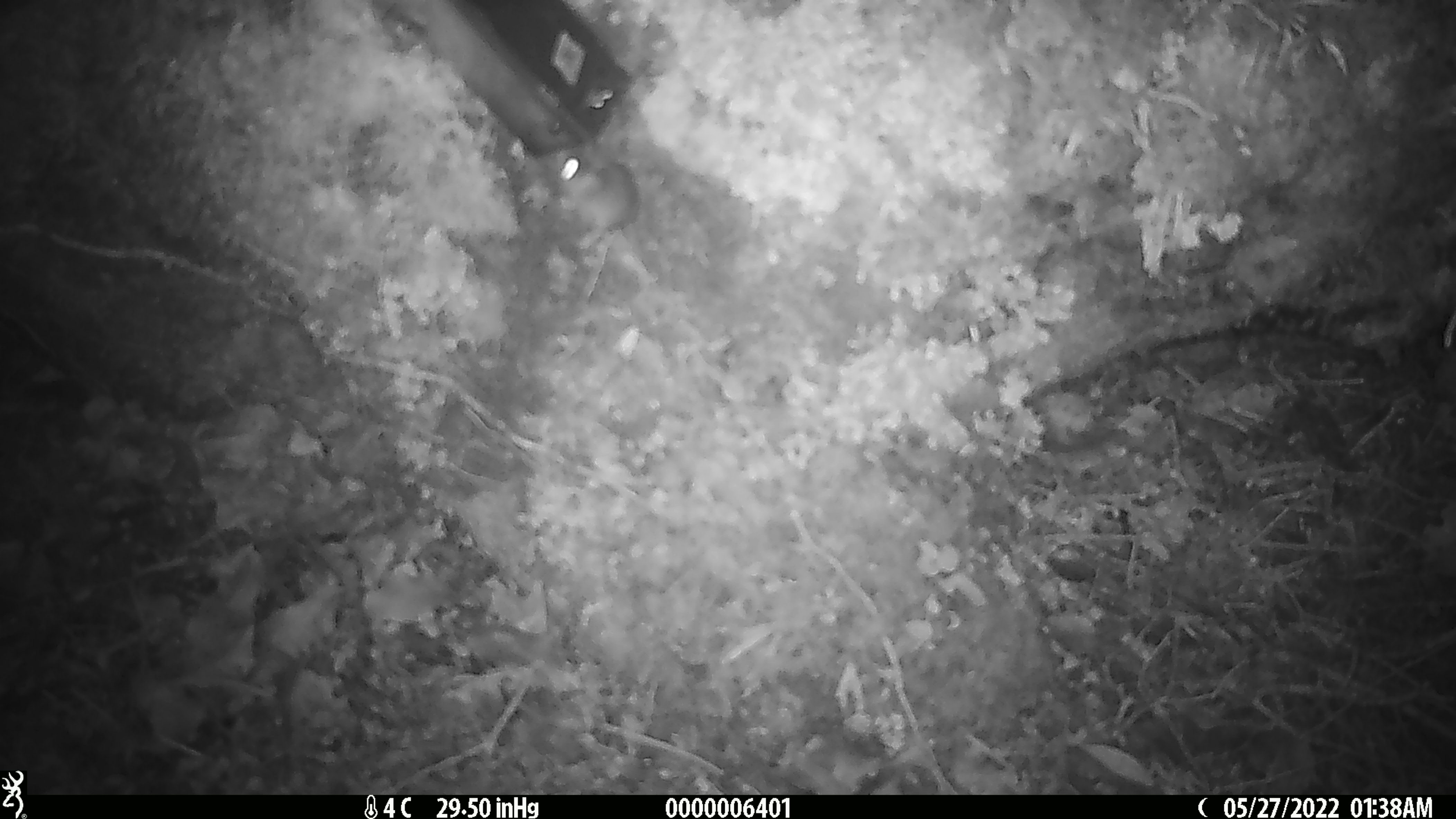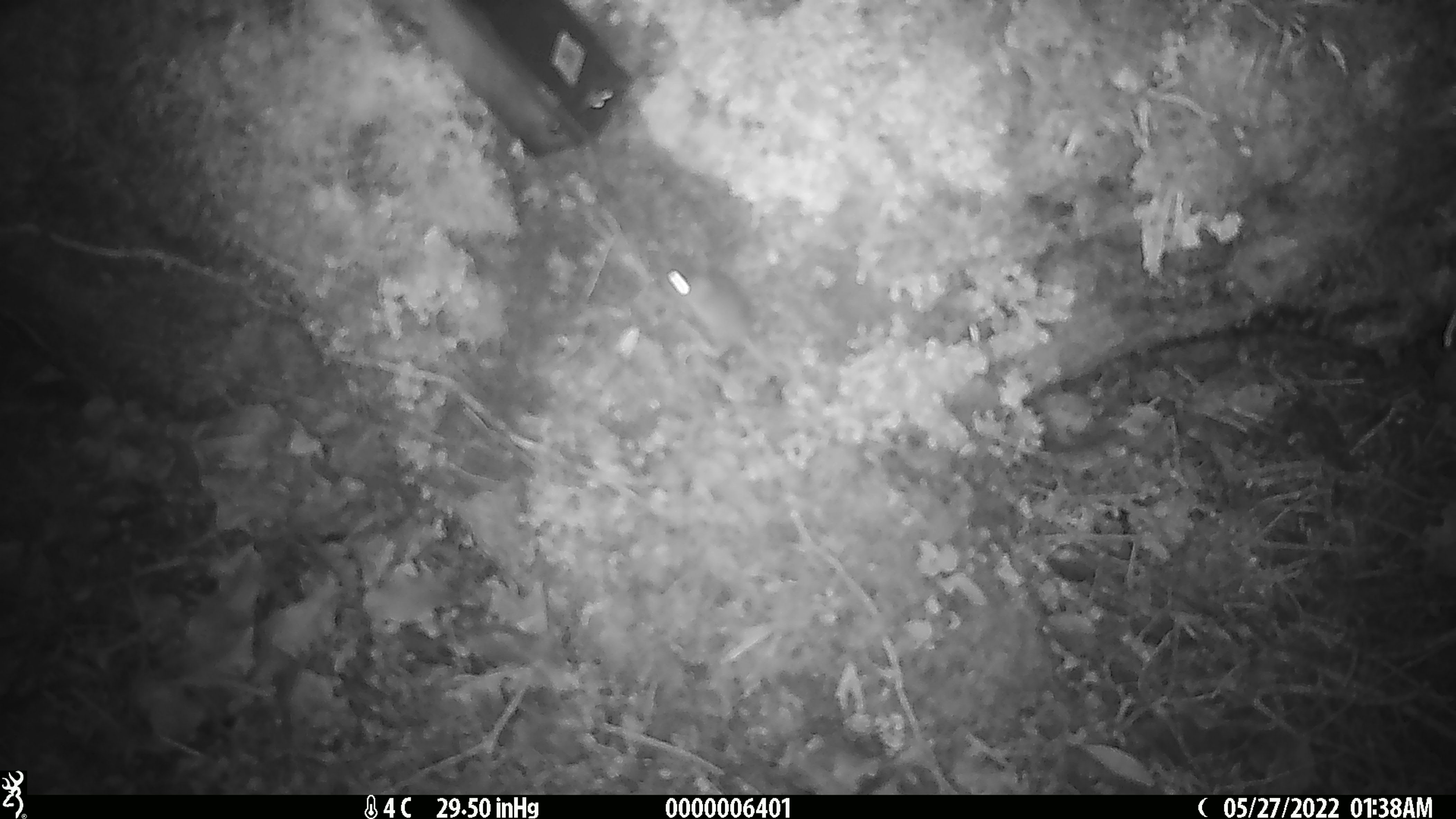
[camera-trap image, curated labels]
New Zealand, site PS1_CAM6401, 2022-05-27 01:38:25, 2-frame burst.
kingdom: Animalia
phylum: Chordata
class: Mammalia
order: Rodentia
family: Muridae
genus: Mus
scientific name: Mus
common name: mouse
Mouse (Mus).